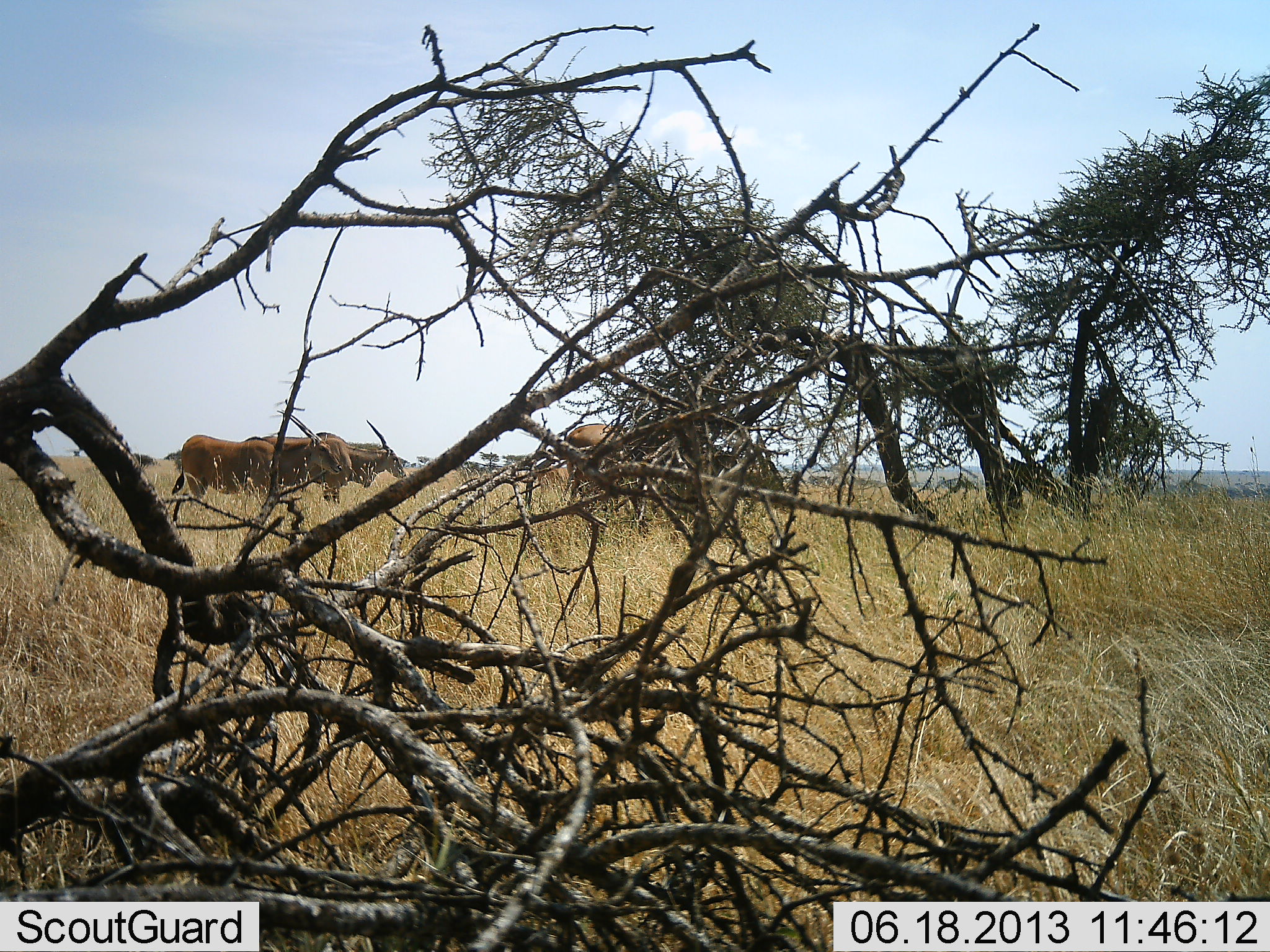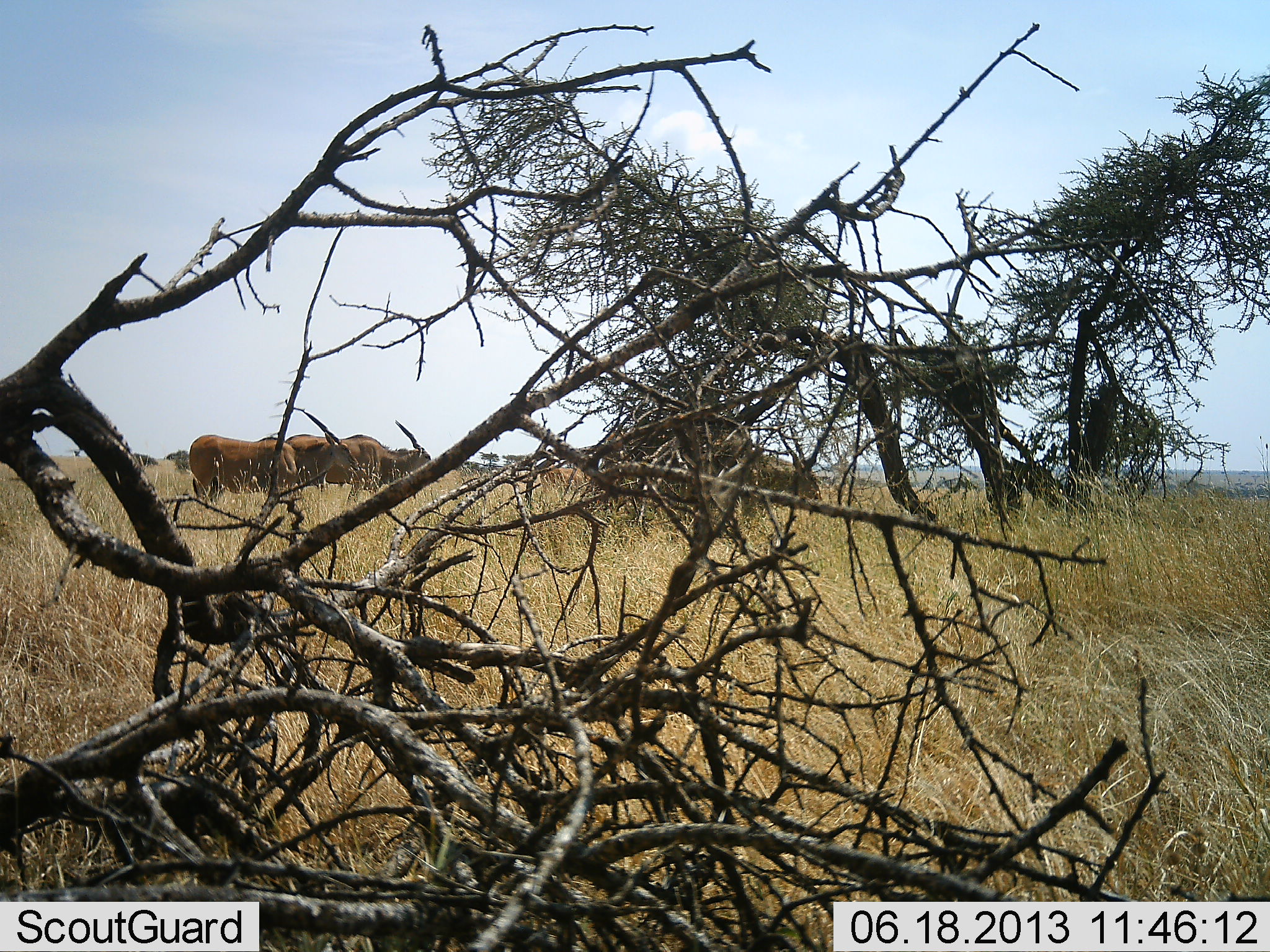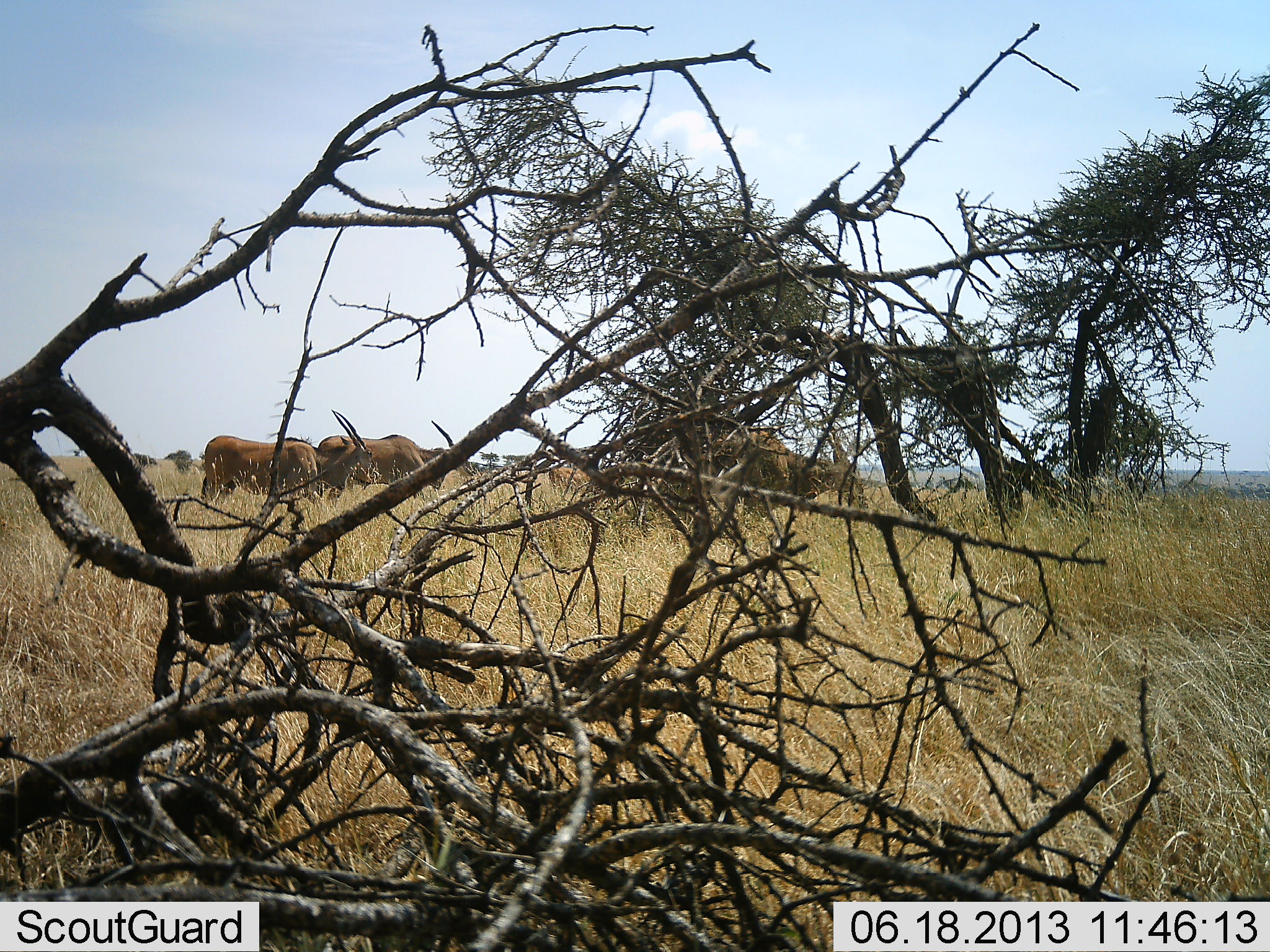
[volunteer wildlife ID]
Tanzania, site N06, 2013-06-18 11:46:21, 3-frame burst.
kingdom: Animalia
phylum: Chordata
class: Mammalia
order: Artiodactyla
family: Bovidae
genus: Tragelaphus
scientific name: Tragelaphus oryx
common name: eland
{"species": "eland (Tragelaphus oryx)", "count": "3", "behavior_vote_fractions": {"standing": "18%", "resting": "0%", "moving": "82%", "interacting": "0%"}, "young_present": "0%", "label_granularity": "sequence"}